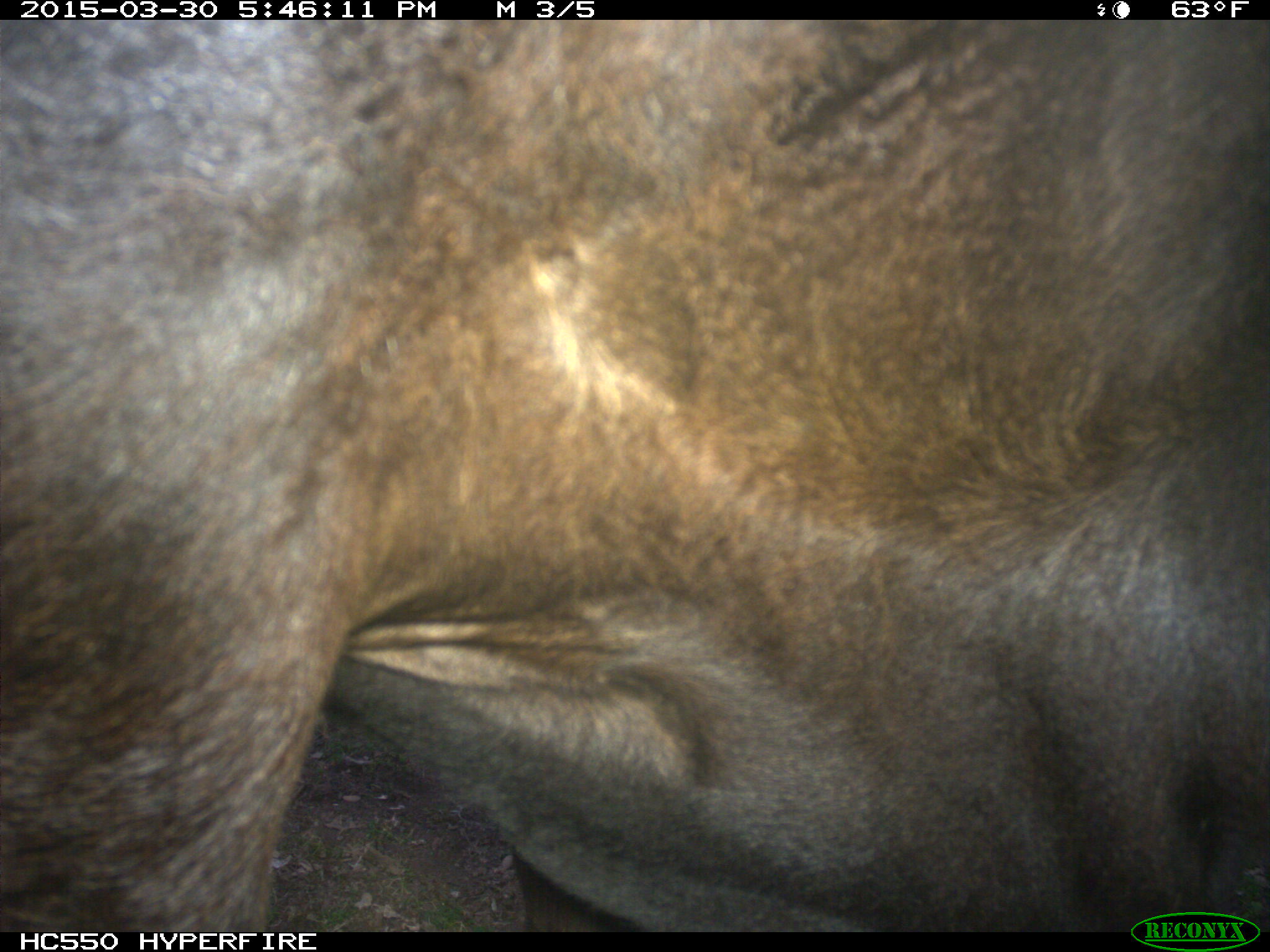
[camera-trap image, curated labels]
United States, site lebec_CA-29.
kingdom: Animalia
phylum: Chordata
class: Mammalia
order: Artiodactyla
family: Bovidae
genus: Bos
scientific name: Bos taurus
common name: domestic cow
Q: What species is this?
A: Bos taurus (domestic cow).